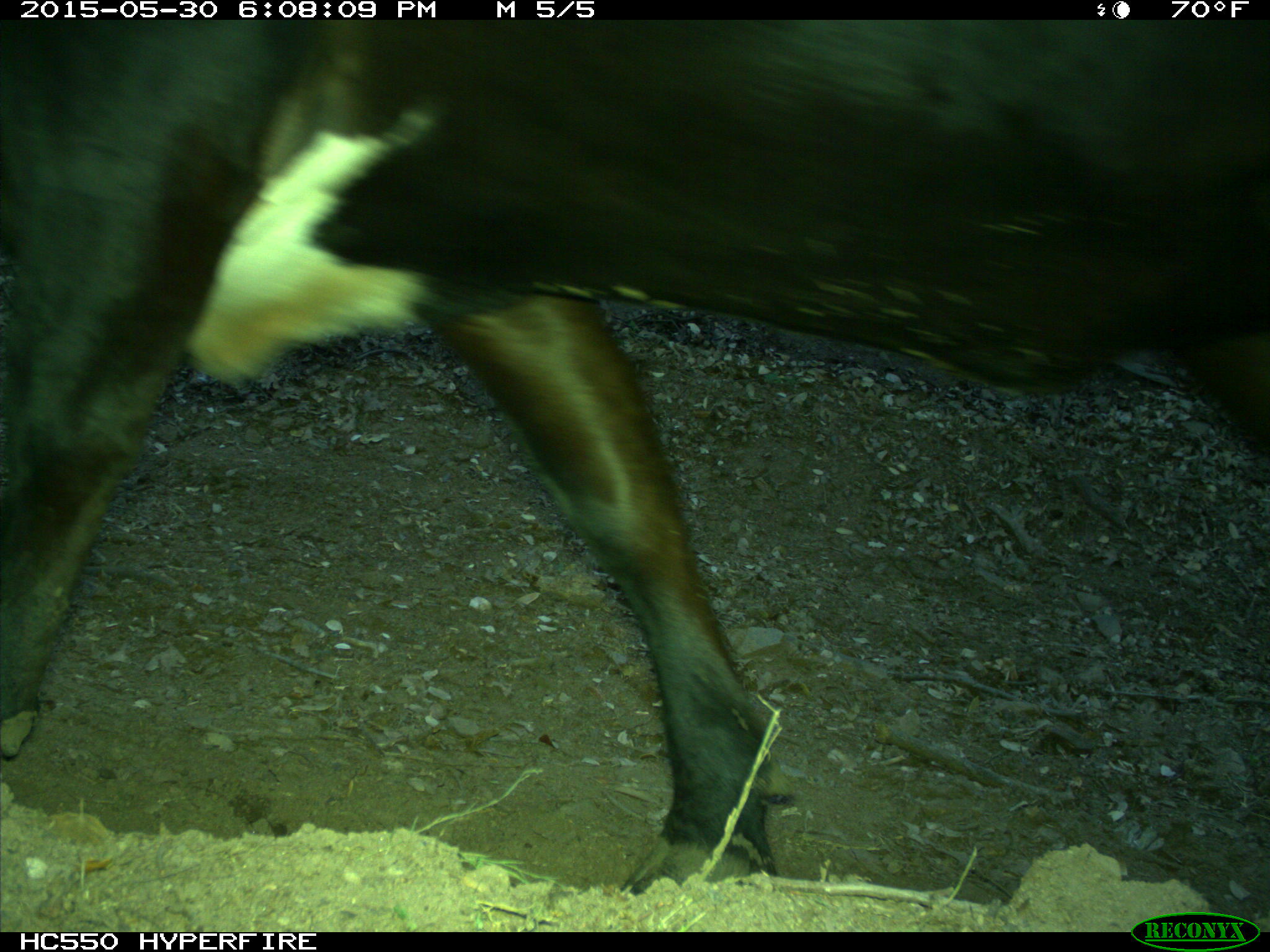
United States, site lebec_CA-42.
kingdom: Animalia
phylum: Chordata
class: Mammalia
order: Artiodactyla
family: Bovidae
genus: Bos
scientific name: Bos taurus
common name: domestic cow